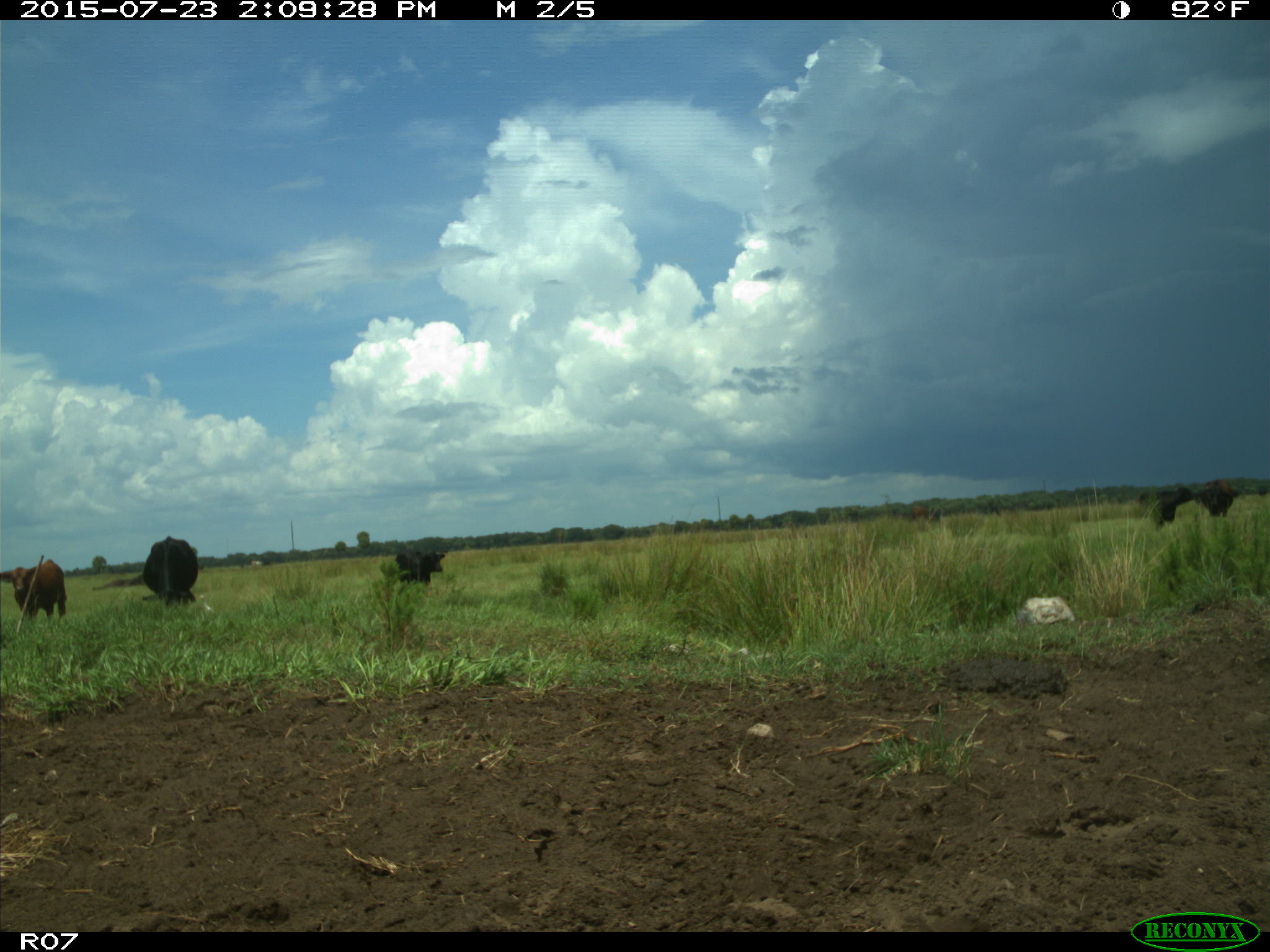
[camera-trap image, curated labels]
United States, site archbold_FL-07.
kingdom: Animalia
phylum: Chordata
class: Mammalia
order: Artiodactyla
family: Bovidae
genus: Bos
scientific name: Bos taurus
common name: domestic cow